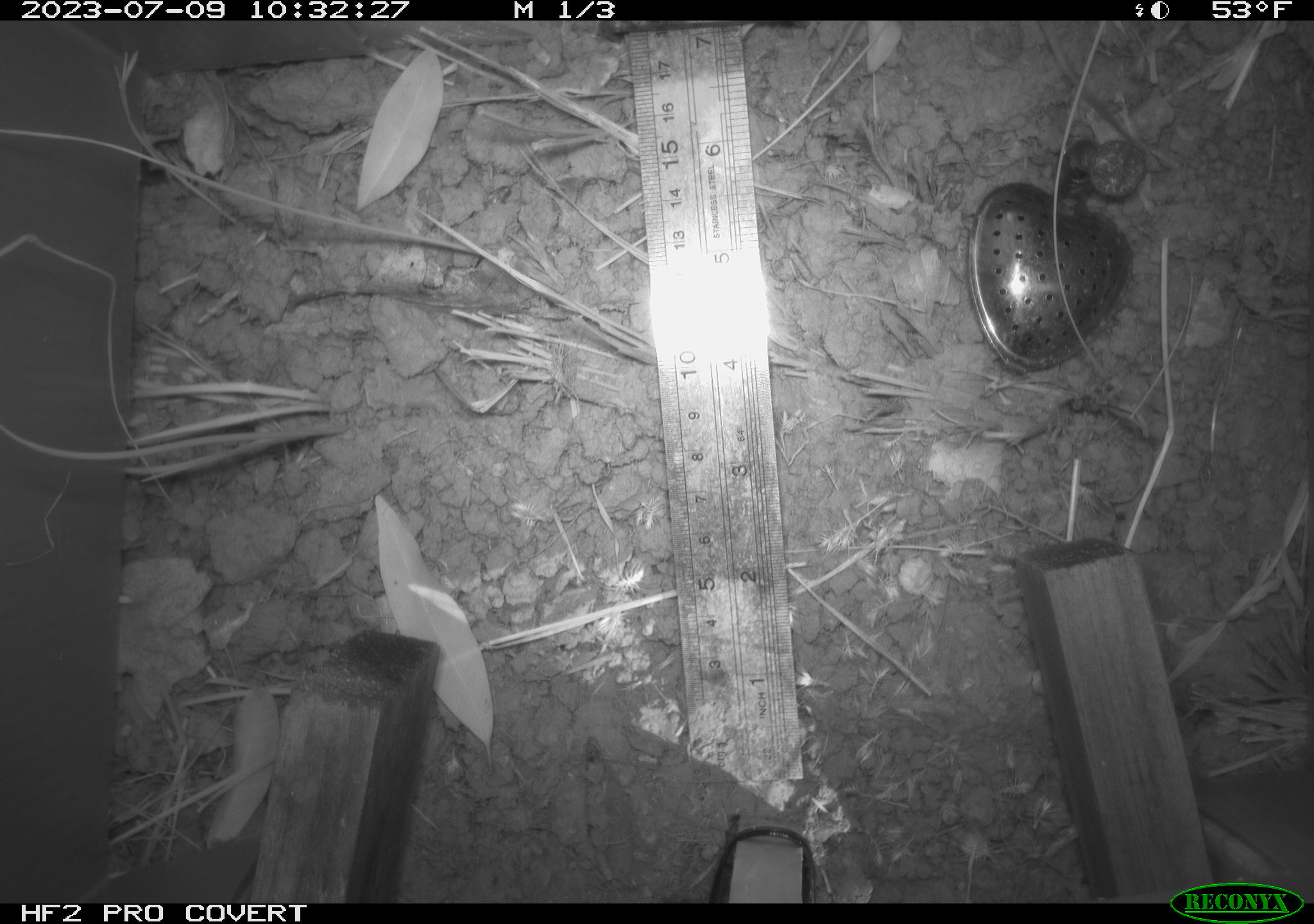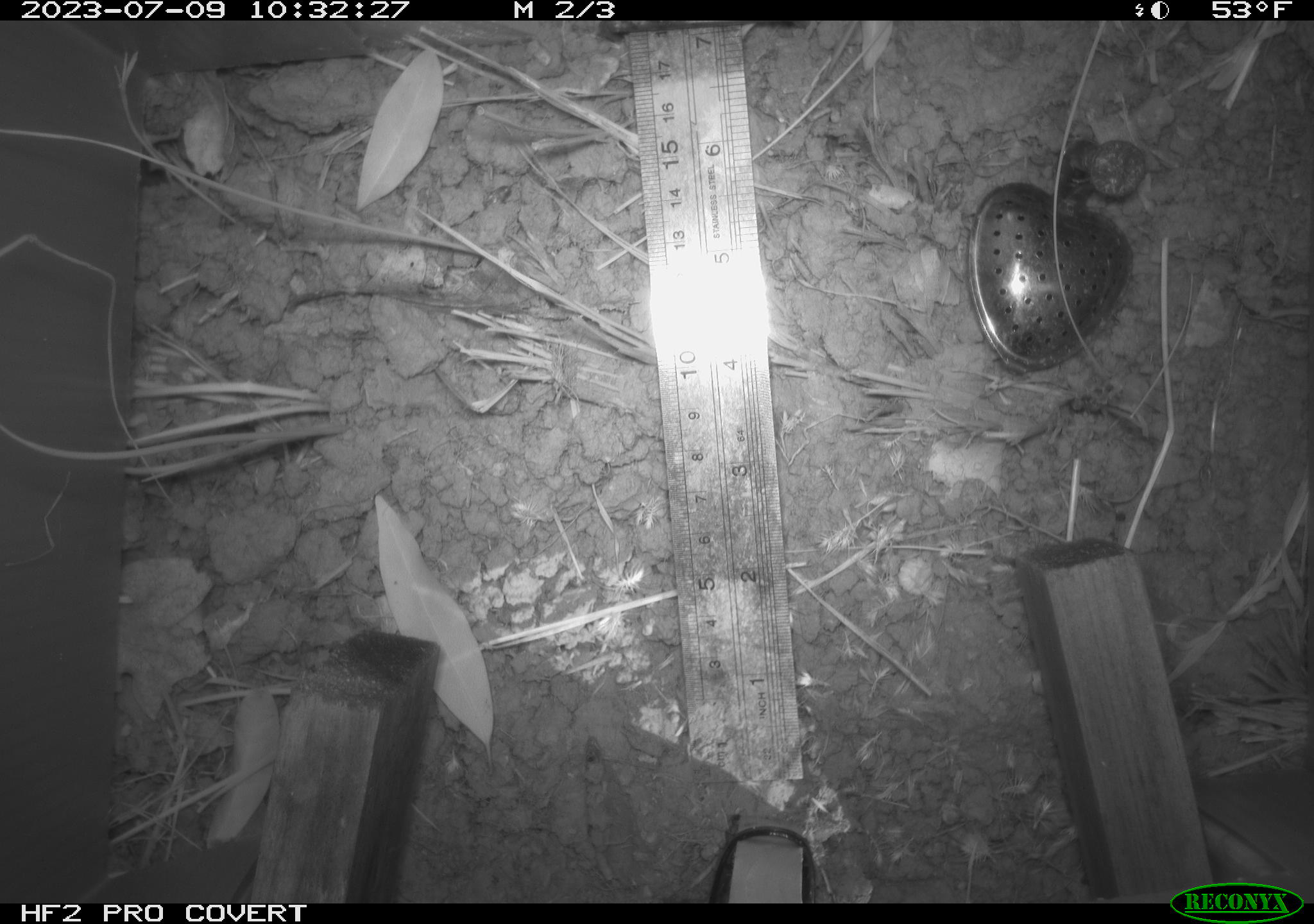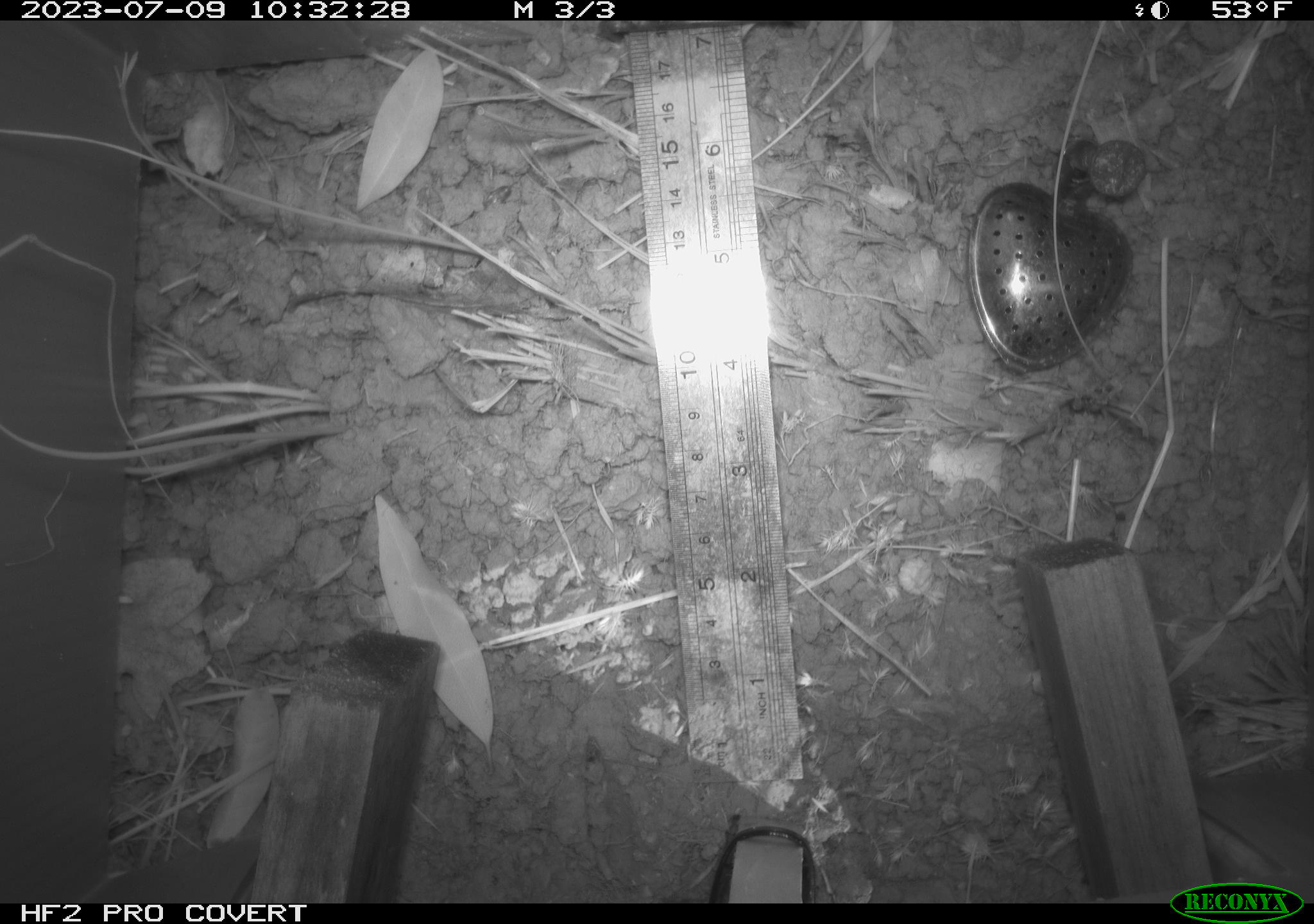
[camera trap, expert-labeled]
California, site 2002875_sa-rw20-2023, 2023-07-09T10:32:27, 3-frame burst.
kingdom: Animalia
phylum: Chordata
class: Mammalia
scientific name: Mammalia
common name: mammal